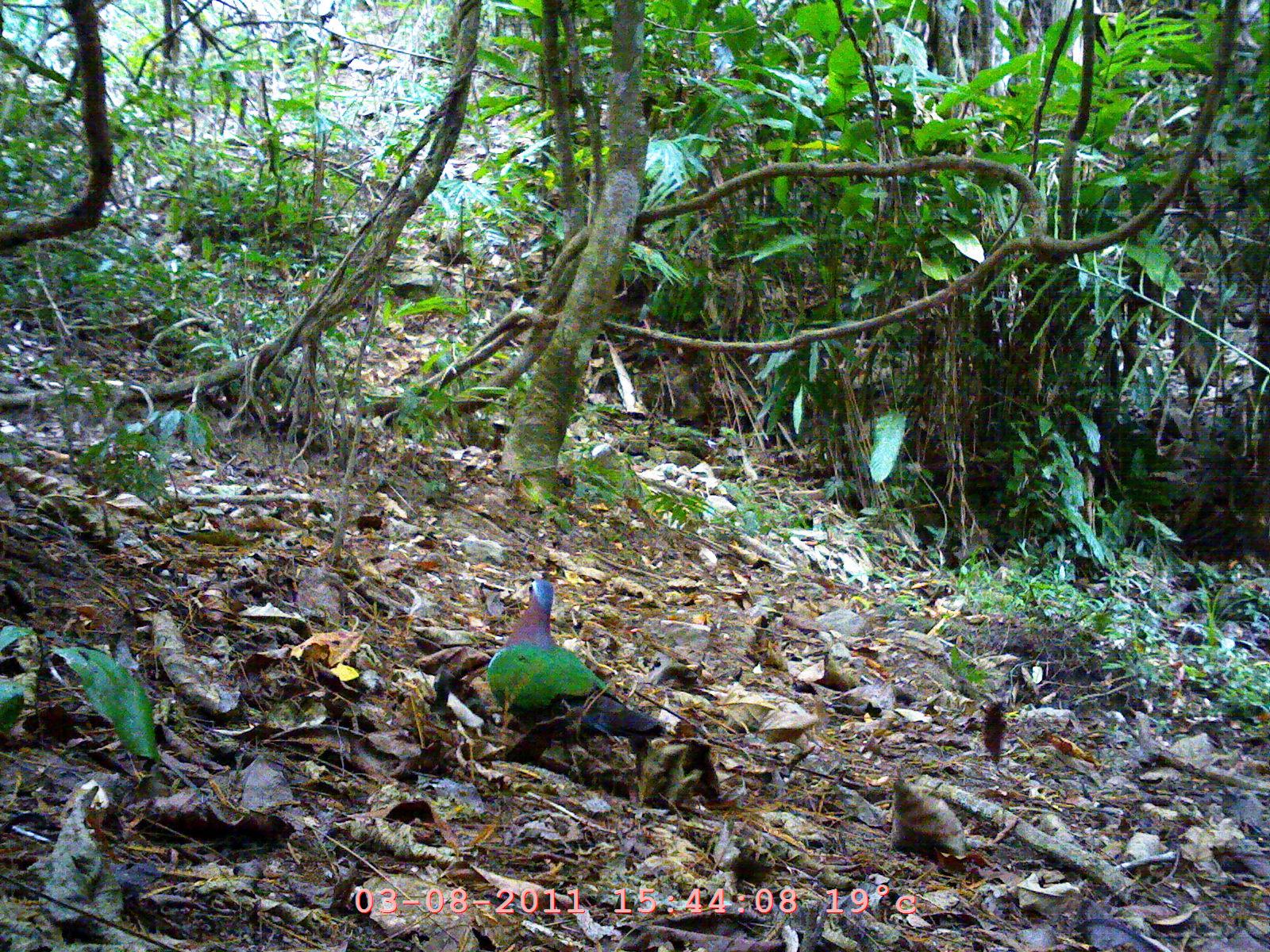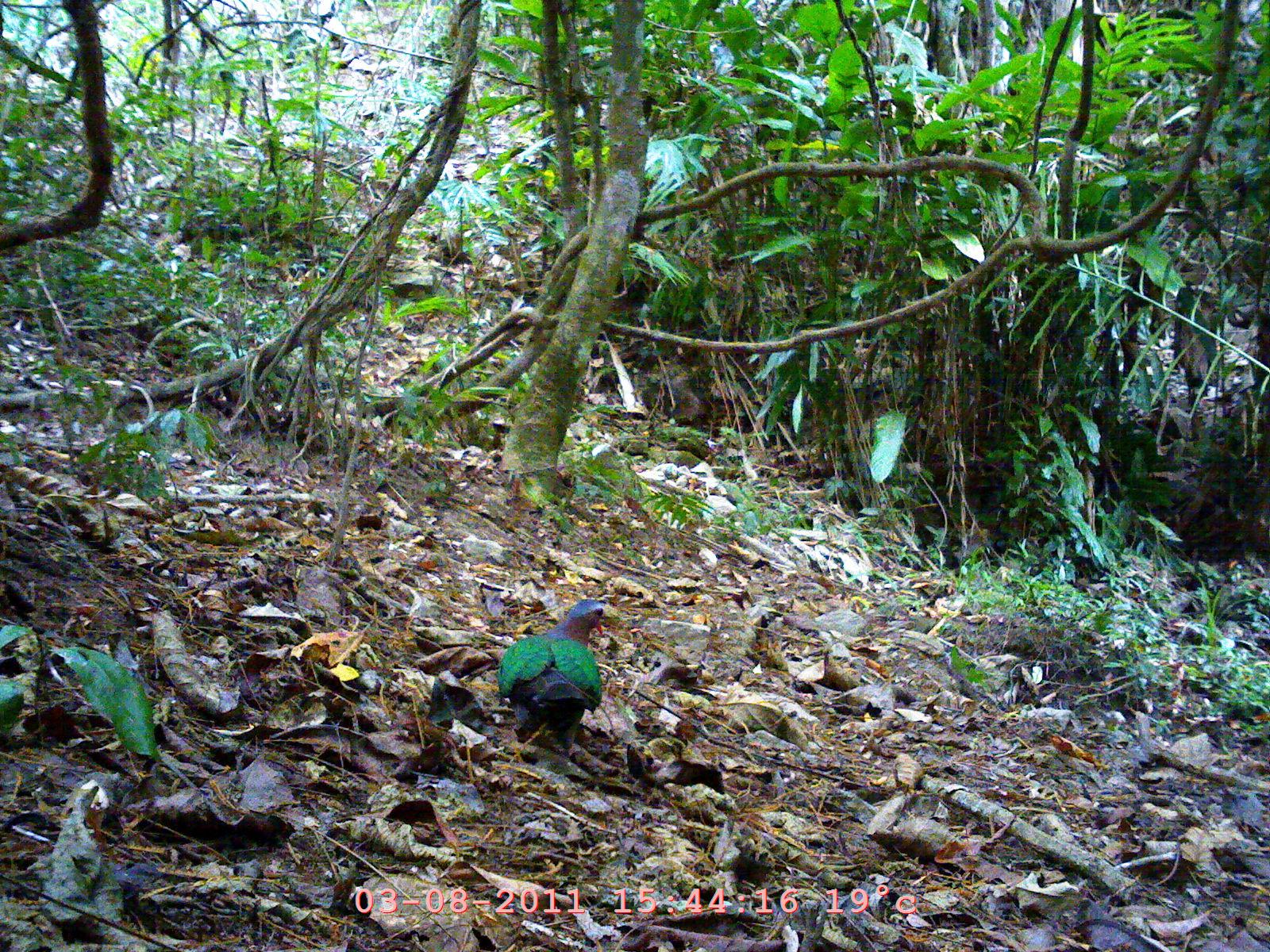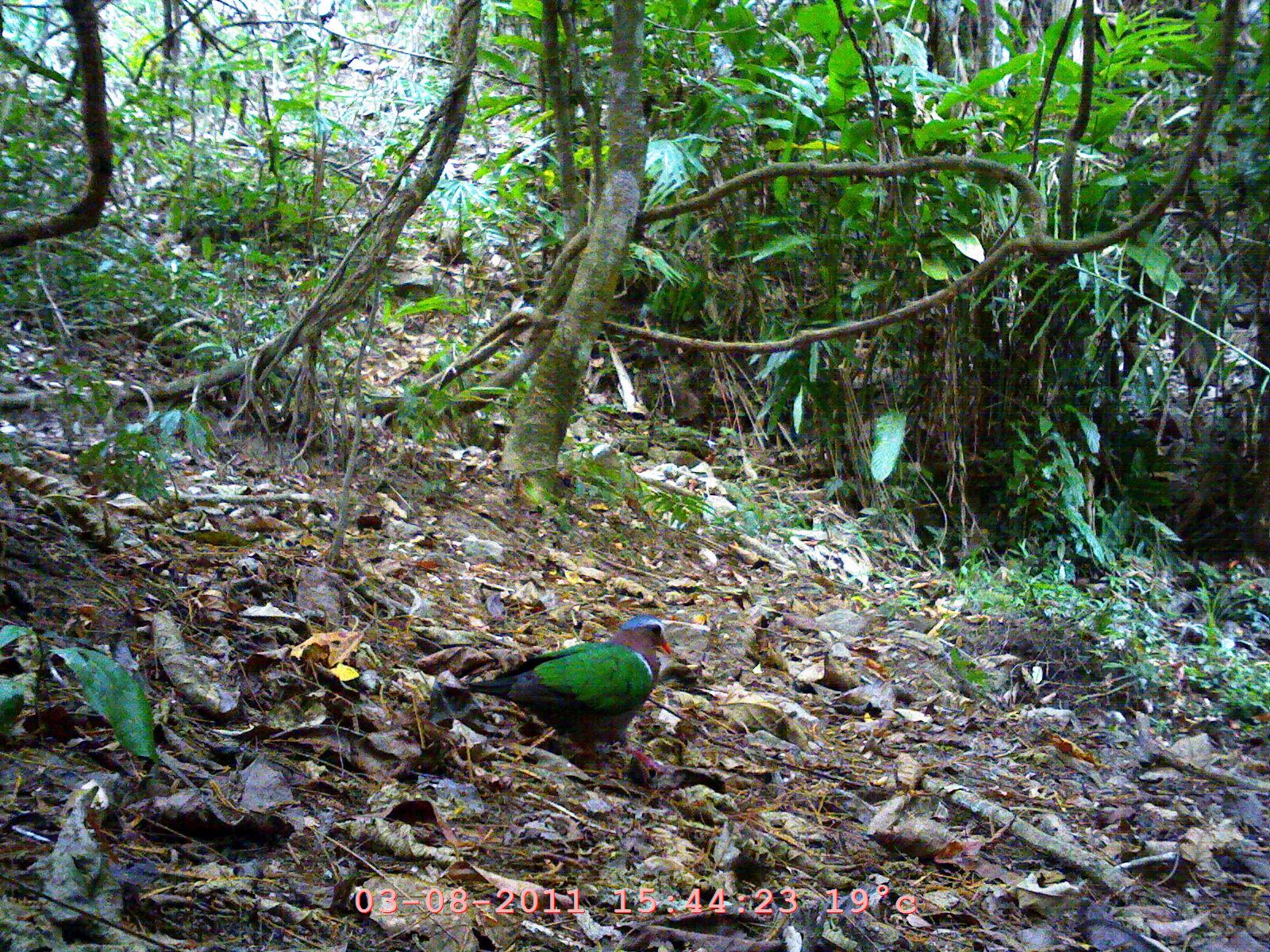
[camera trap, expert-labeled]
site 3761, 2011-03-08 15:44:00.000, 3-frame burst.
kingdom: Animalia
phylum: Chordata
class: Aves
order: Columbiformes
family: Columbidae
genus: Chalcophaps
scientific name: Chalcophaps indica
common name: asian emerald dove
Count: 1.